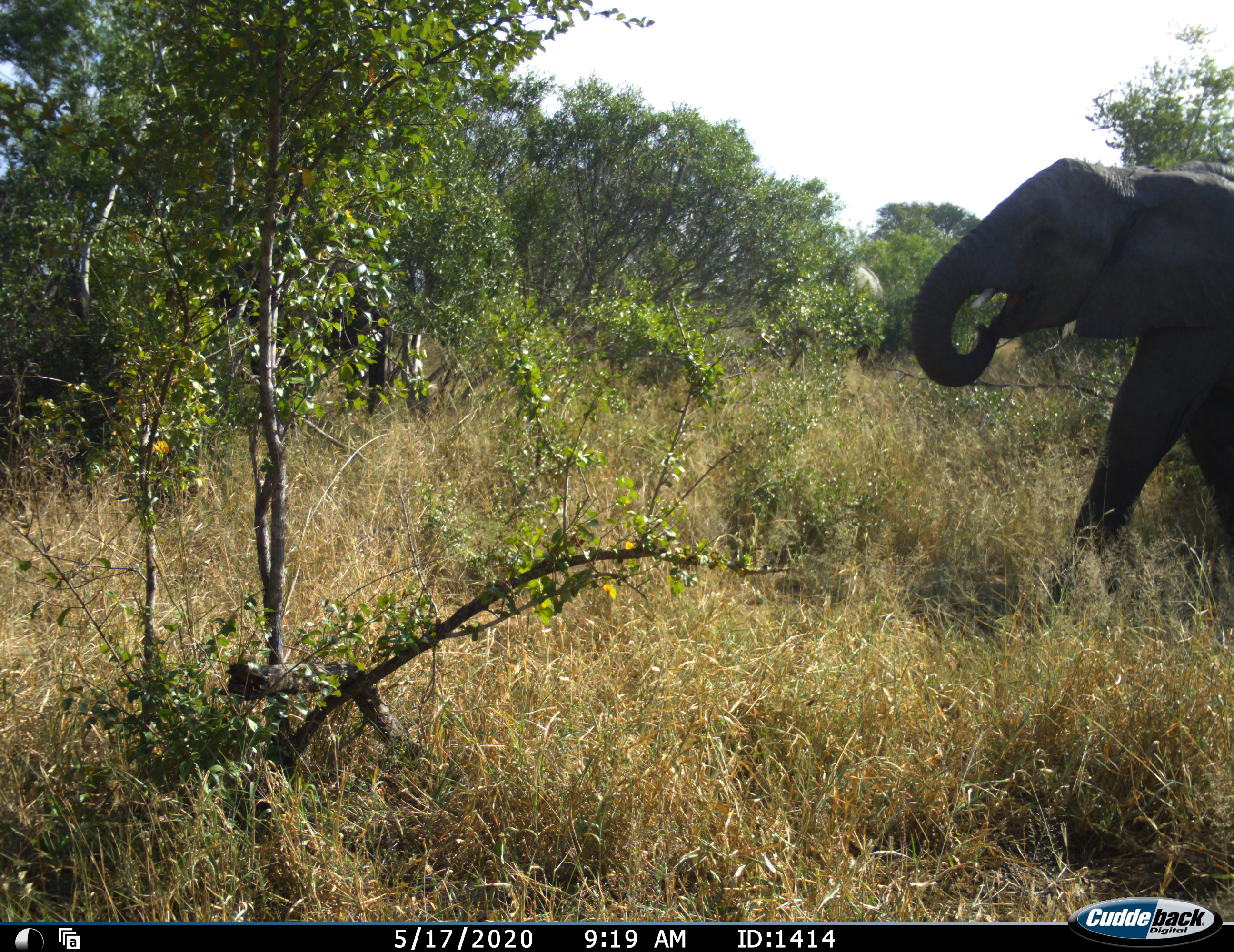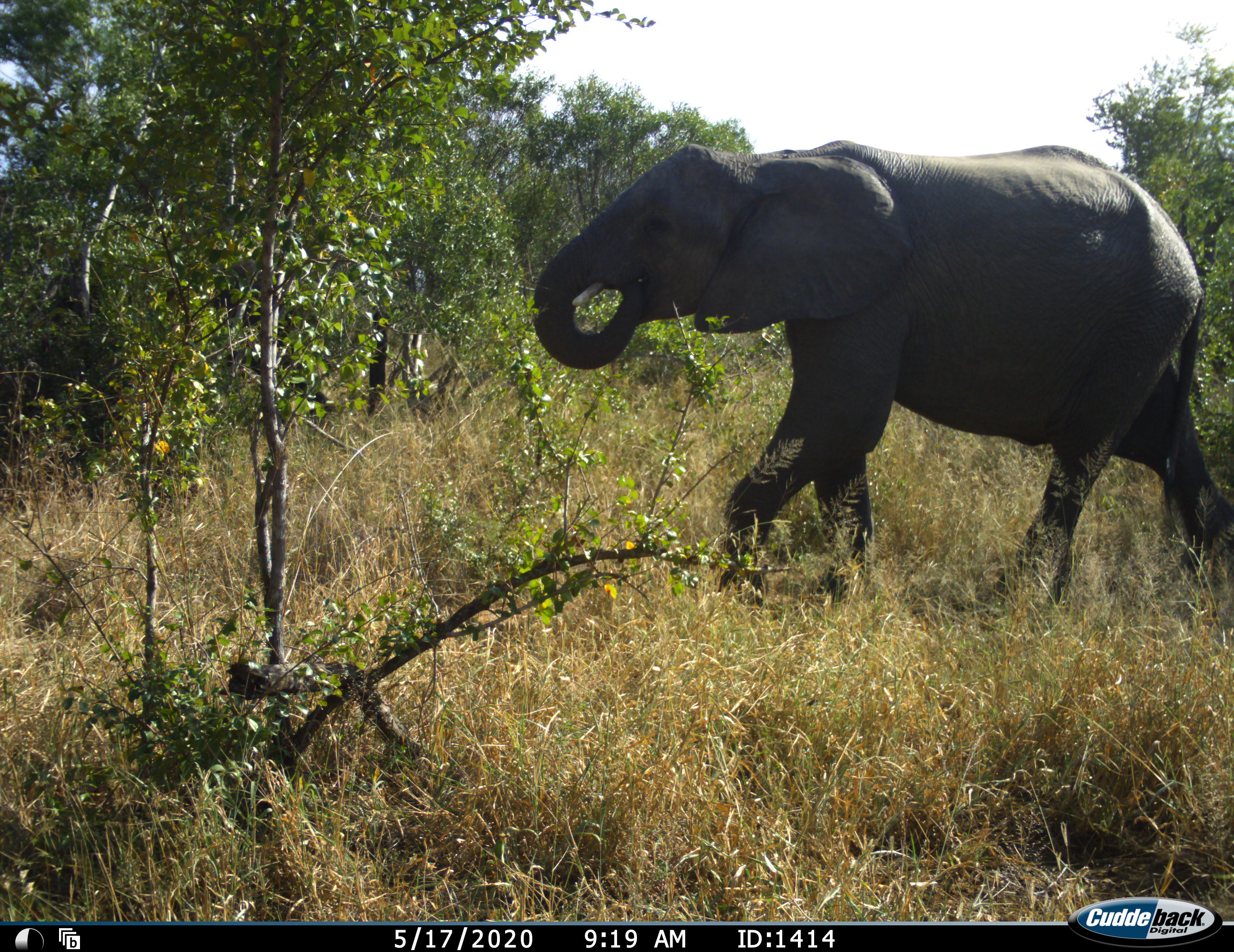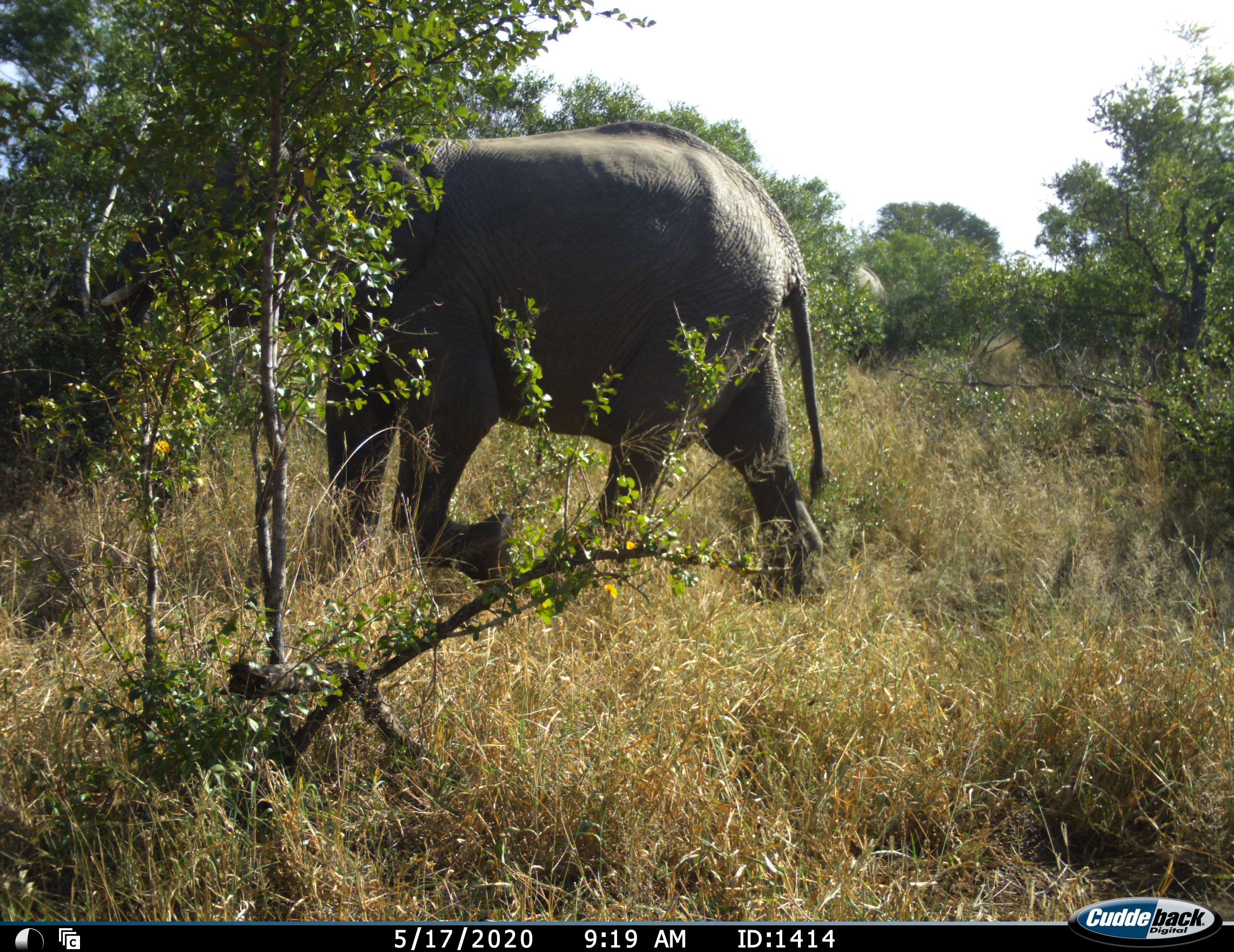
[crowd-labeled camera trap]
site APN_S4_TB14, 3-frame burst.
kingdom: Animalia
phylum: Chordata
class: Mammalia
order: Proboscidea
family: Elephantidae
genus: Loxodonta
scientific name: Loxodonta africana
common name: african bush elephant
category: elephant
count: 1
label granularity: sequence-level